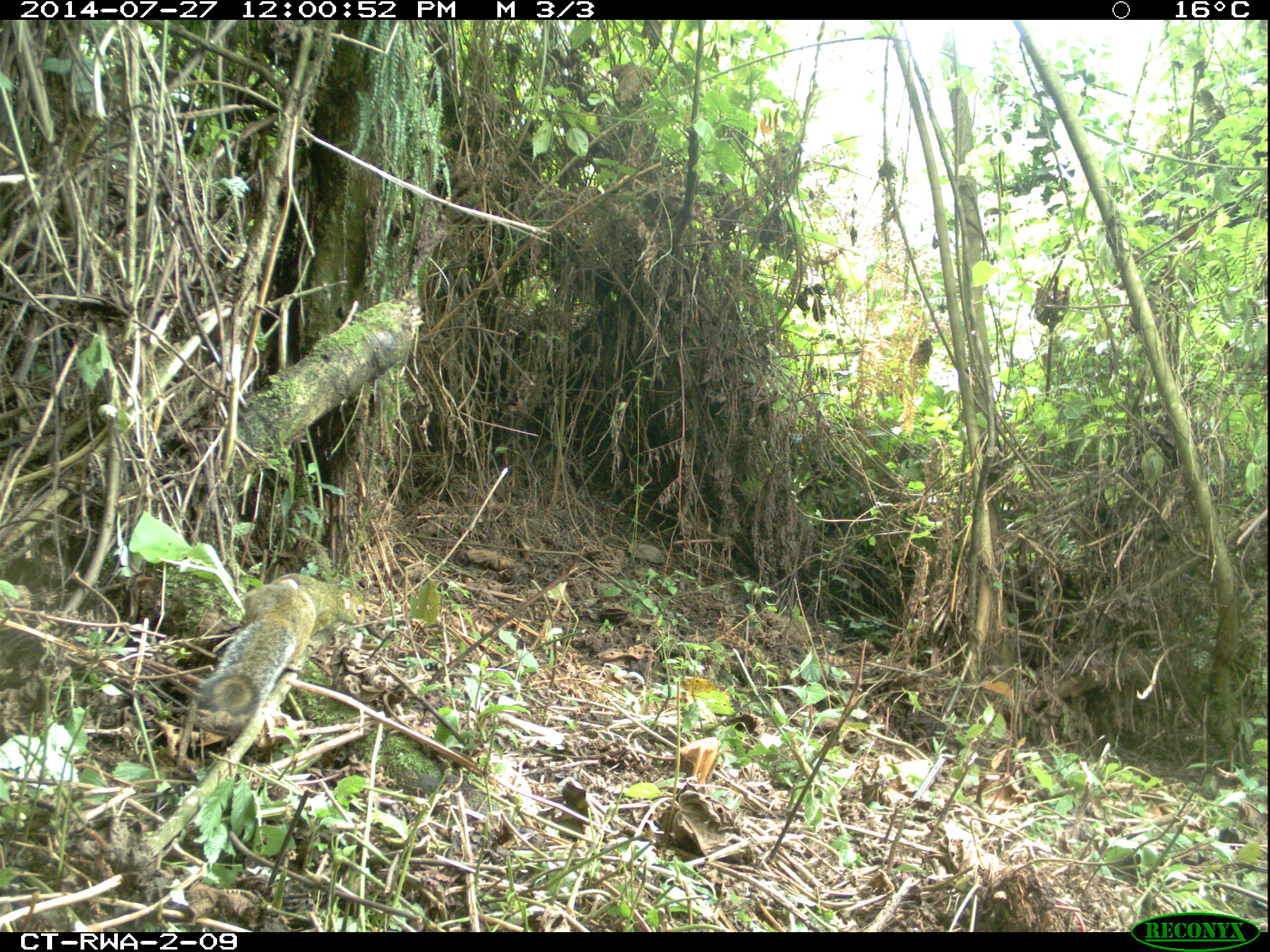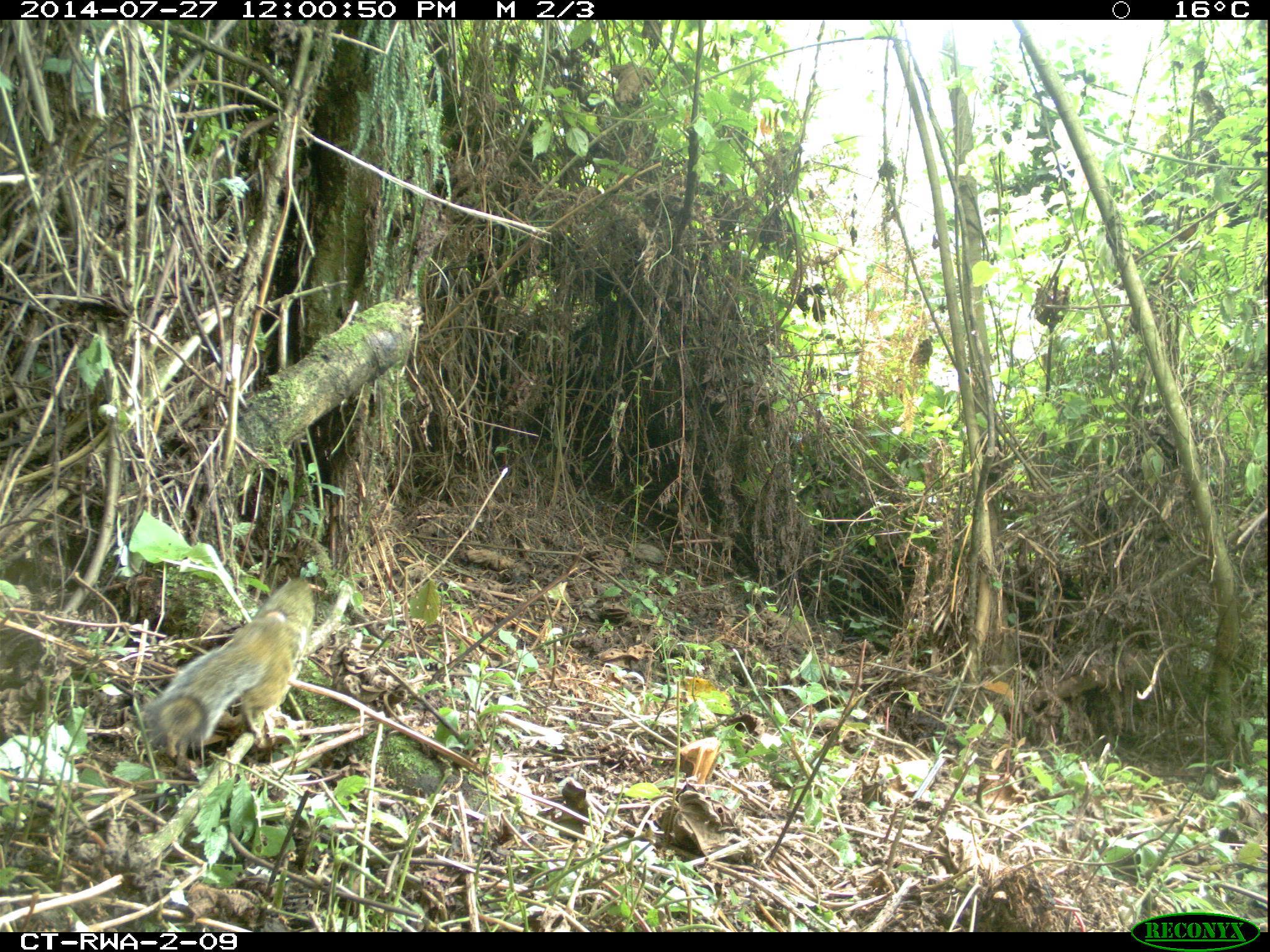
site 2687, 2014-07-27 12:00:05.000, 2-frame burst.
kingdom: Animalia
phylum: Chordata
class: Mammalia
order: Rodentia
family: Sciuridae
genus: Funisciurus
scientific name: Funisciurus carruthersi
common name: carruther's mountain squirrel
Funisciurus carruthersi (carruther's mountain squirrel), count 1.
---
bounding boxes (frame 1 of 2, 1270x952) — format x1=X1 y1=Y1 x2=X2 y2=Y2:
funisciurus carruthersi: x1=201 y1=574 x2=323 y2=722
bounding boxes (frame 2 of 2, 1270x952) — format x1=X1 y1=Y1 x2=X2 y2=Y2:
funisciurus carruthersi: x1=147 y1=573 x2=317 y2=752